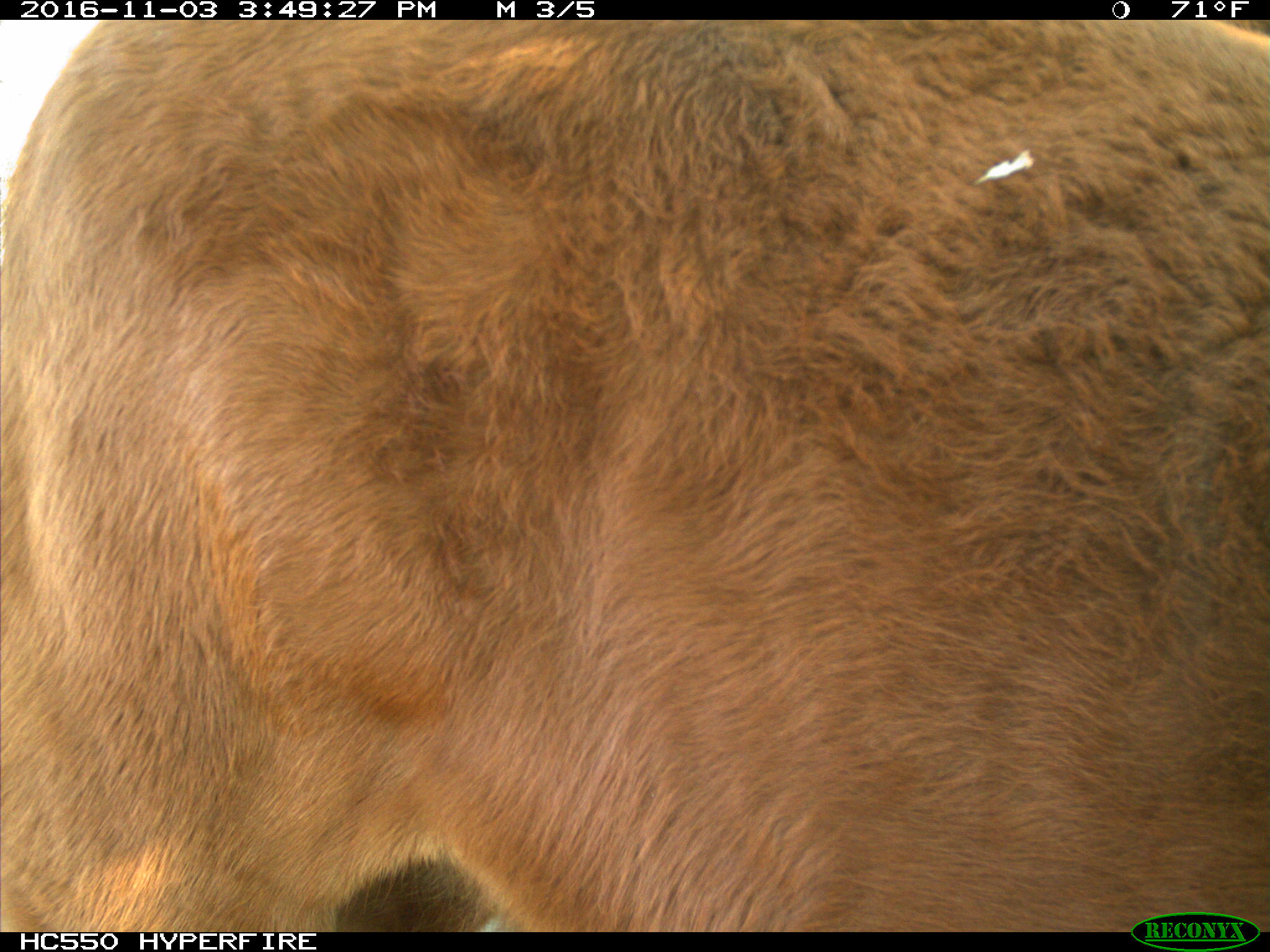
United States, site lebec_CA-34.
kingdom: Animalia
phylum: Chordata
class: Mammalia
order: Artiodactyla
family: Bovidae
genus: Bos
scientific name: Bos taurus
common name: domestic cow